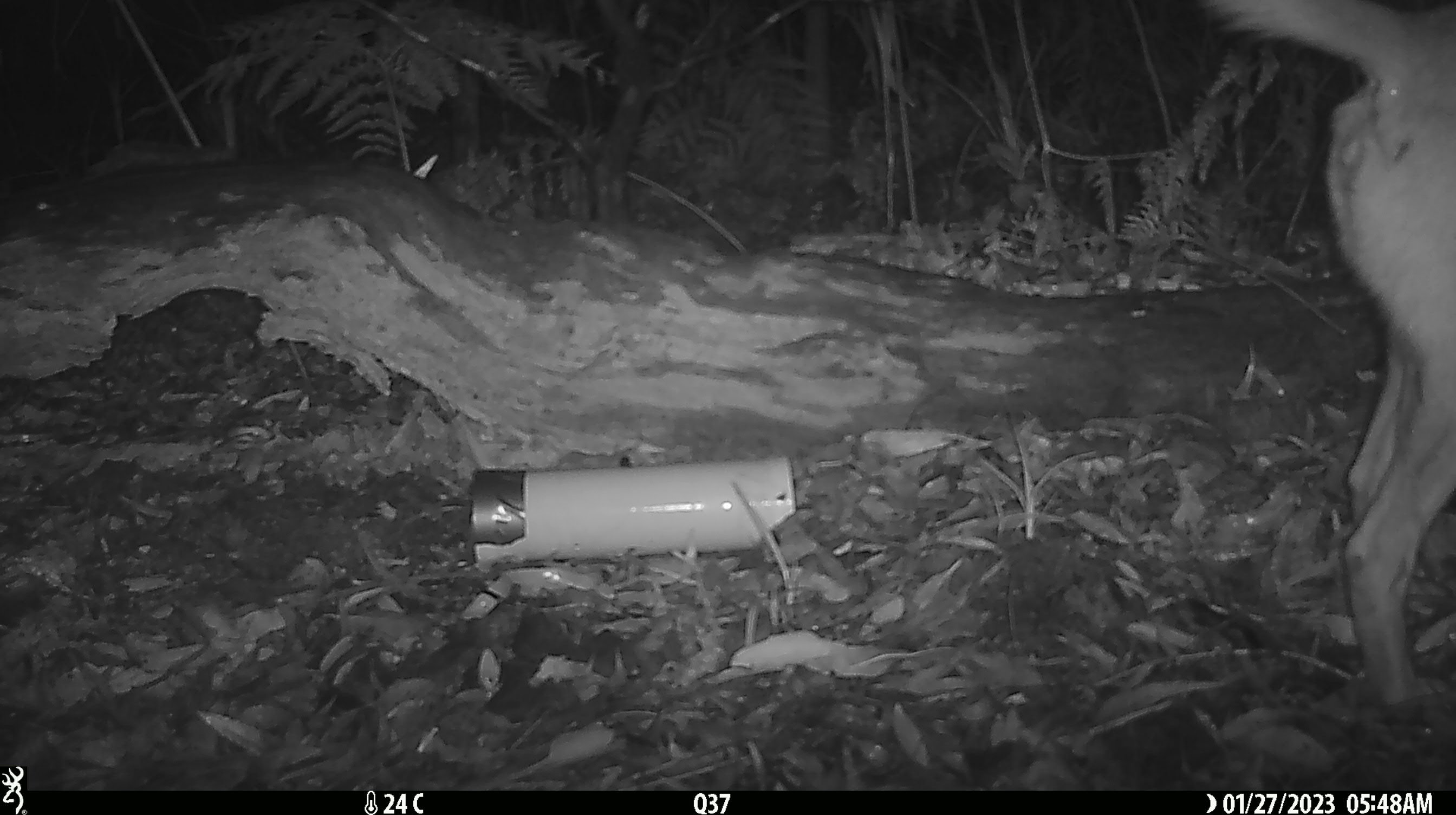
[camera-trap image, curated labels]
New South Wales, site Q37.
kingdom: Animalia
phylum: Chordata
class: Mammalia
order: Carnivora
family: Canidae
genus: Canis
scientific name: Canis familiaris dingo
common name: dingo